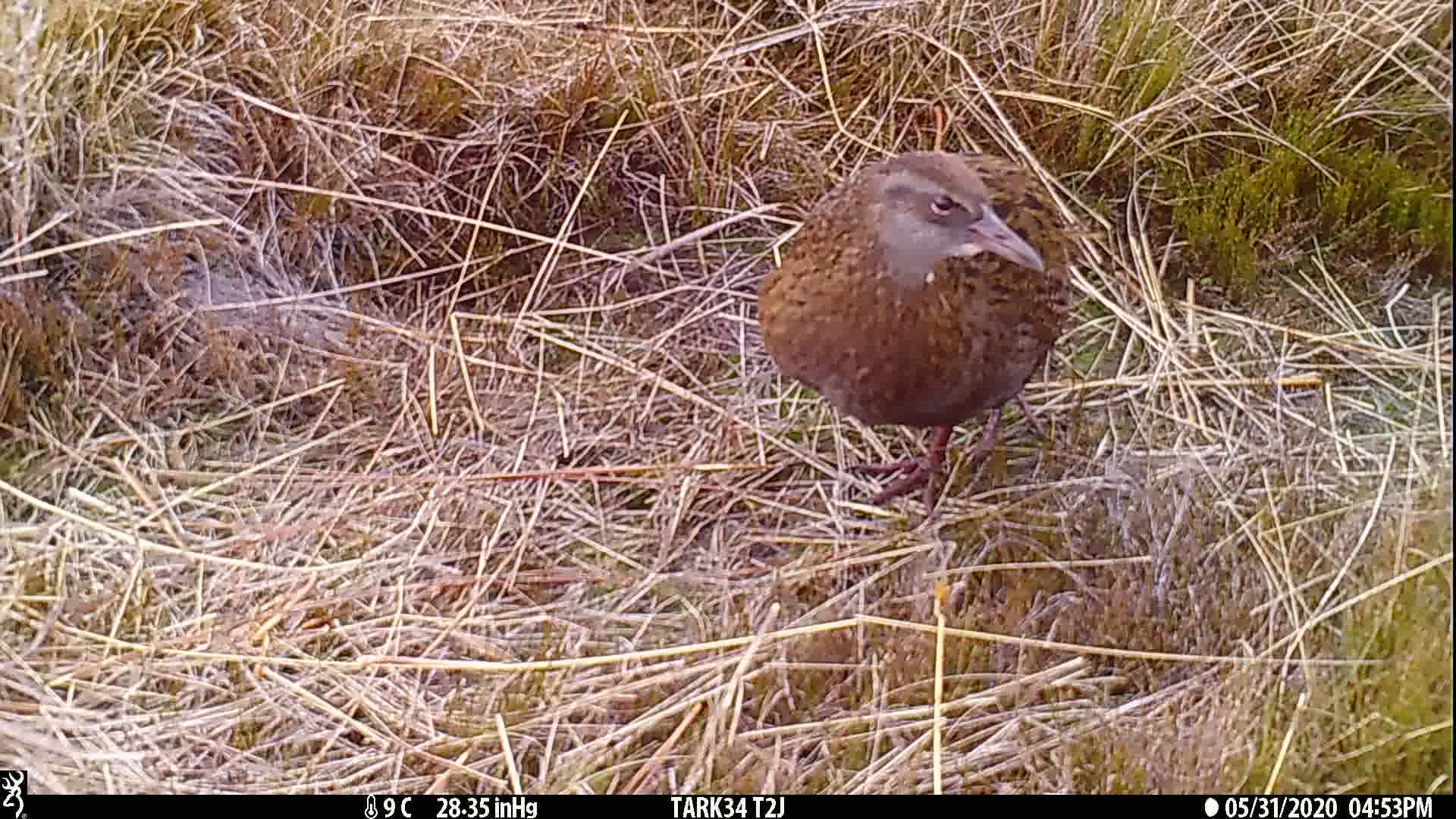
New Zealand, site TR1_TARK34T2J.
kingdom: Animalia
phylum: Chordata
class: Aves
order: Gruiformes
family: Rallidae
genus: Gallirallus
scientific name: Gallirallus australis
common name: weka